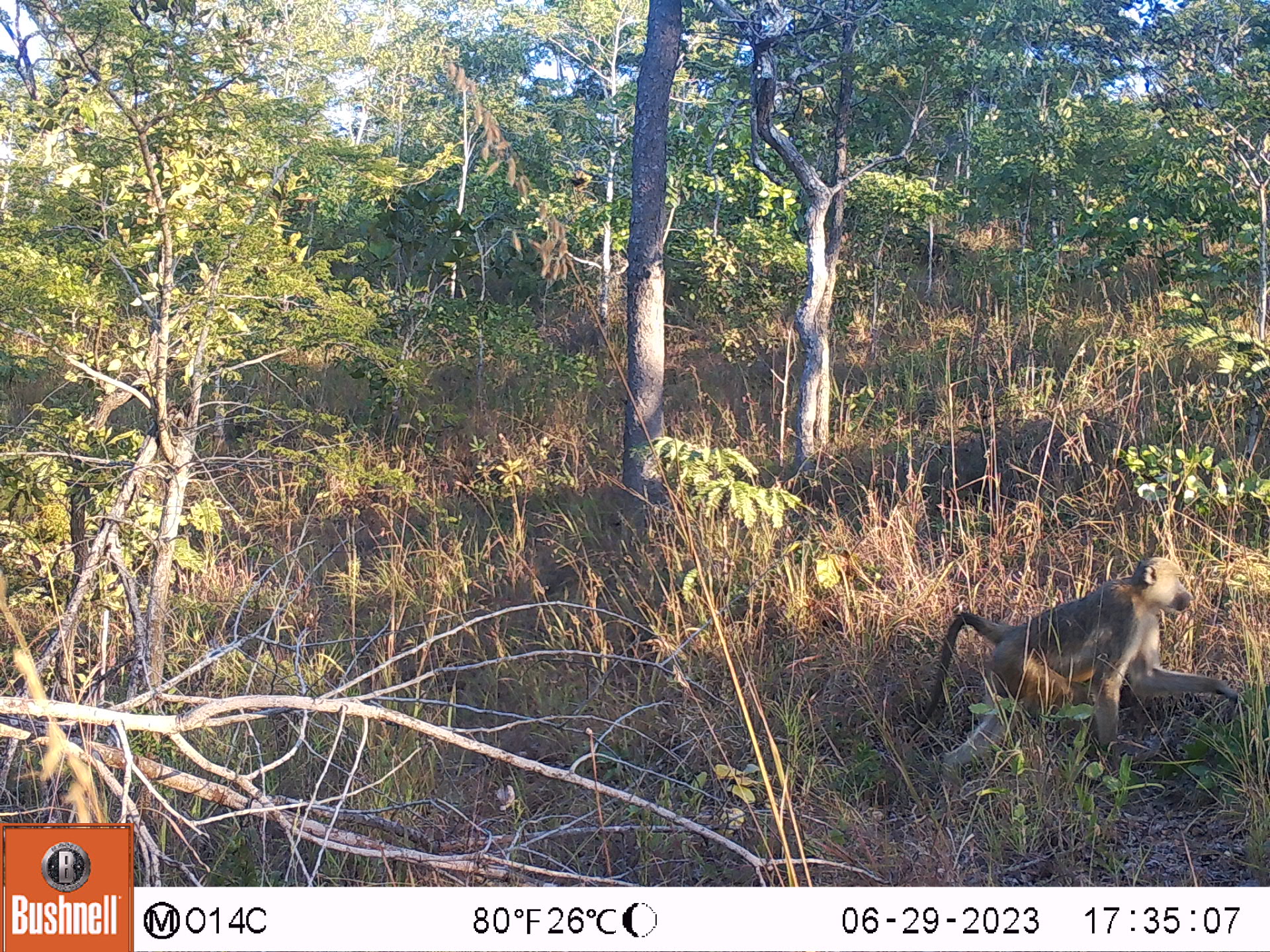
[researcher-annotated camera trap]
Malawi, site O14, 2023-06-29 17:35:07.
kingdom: Animalia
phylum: Chordata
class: Mammalia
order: Primates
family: Cercopithecidae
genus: Papio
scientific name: Papio cynocephalus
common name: yellow baboon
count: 1